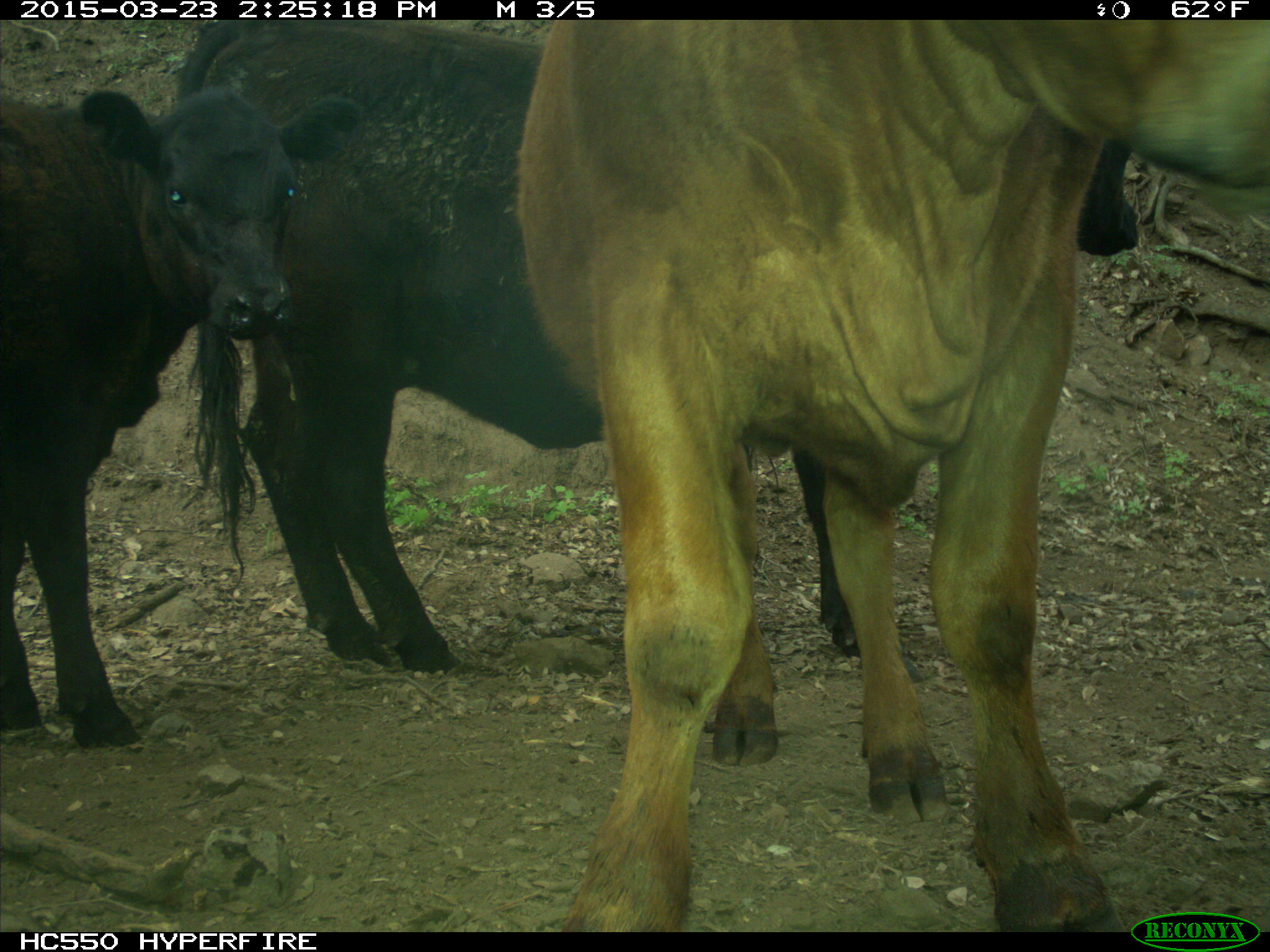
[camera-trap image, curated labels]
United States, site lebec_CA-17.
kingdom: Animalia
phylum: Chordata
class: Mammalia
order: Artiodactyla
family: Bovidae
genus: Bos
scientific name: Bos taurus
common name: domestic cow